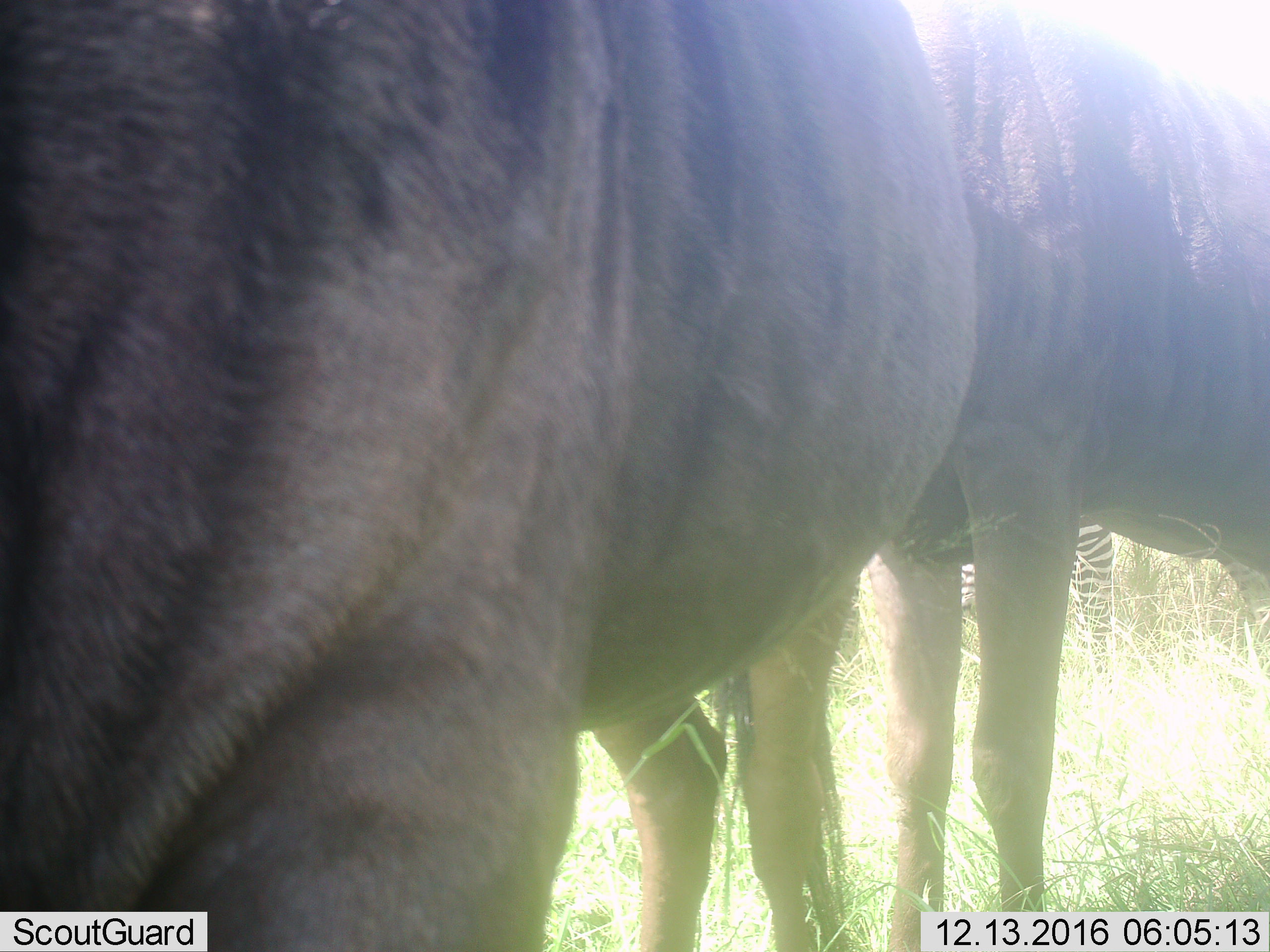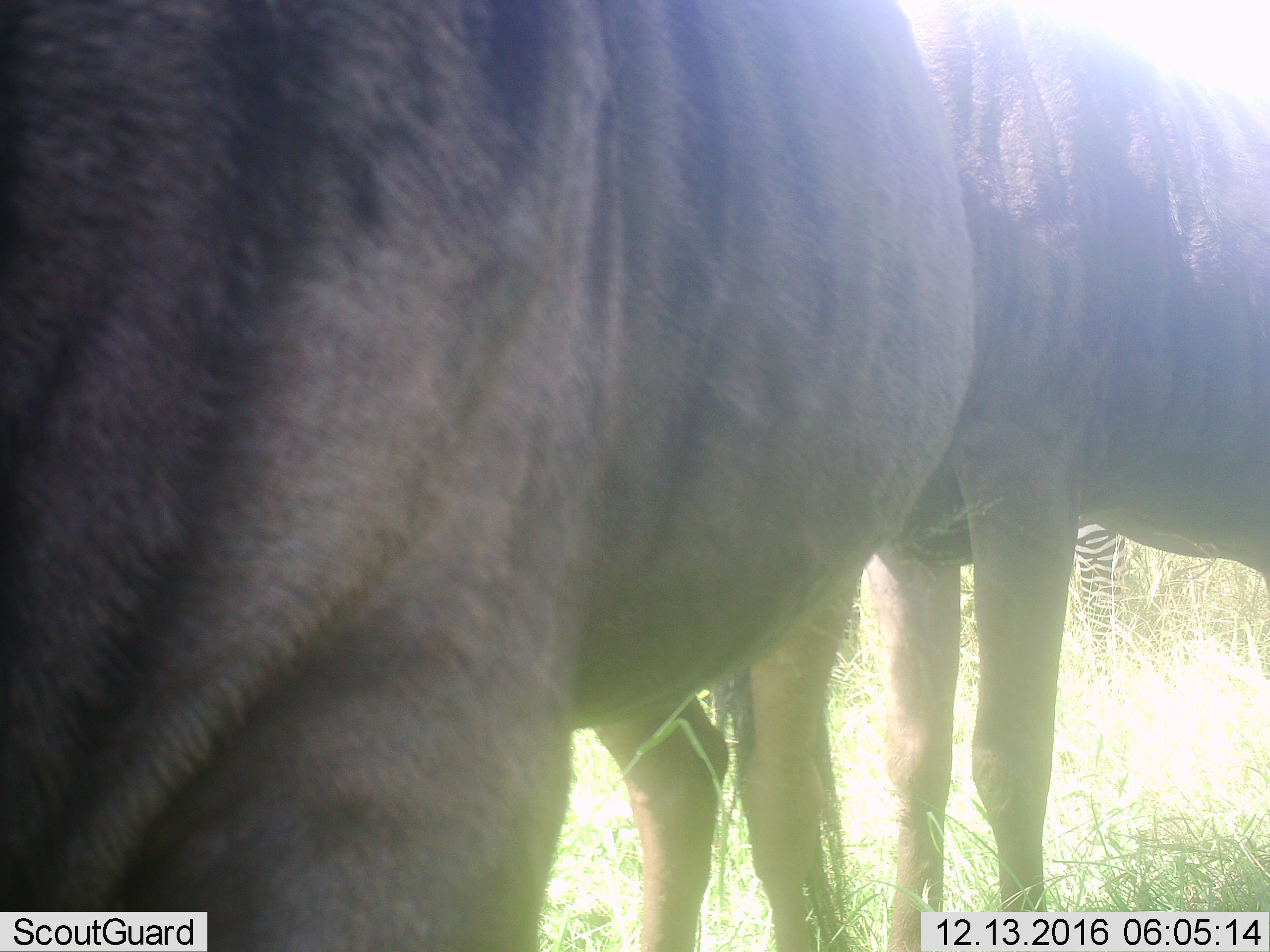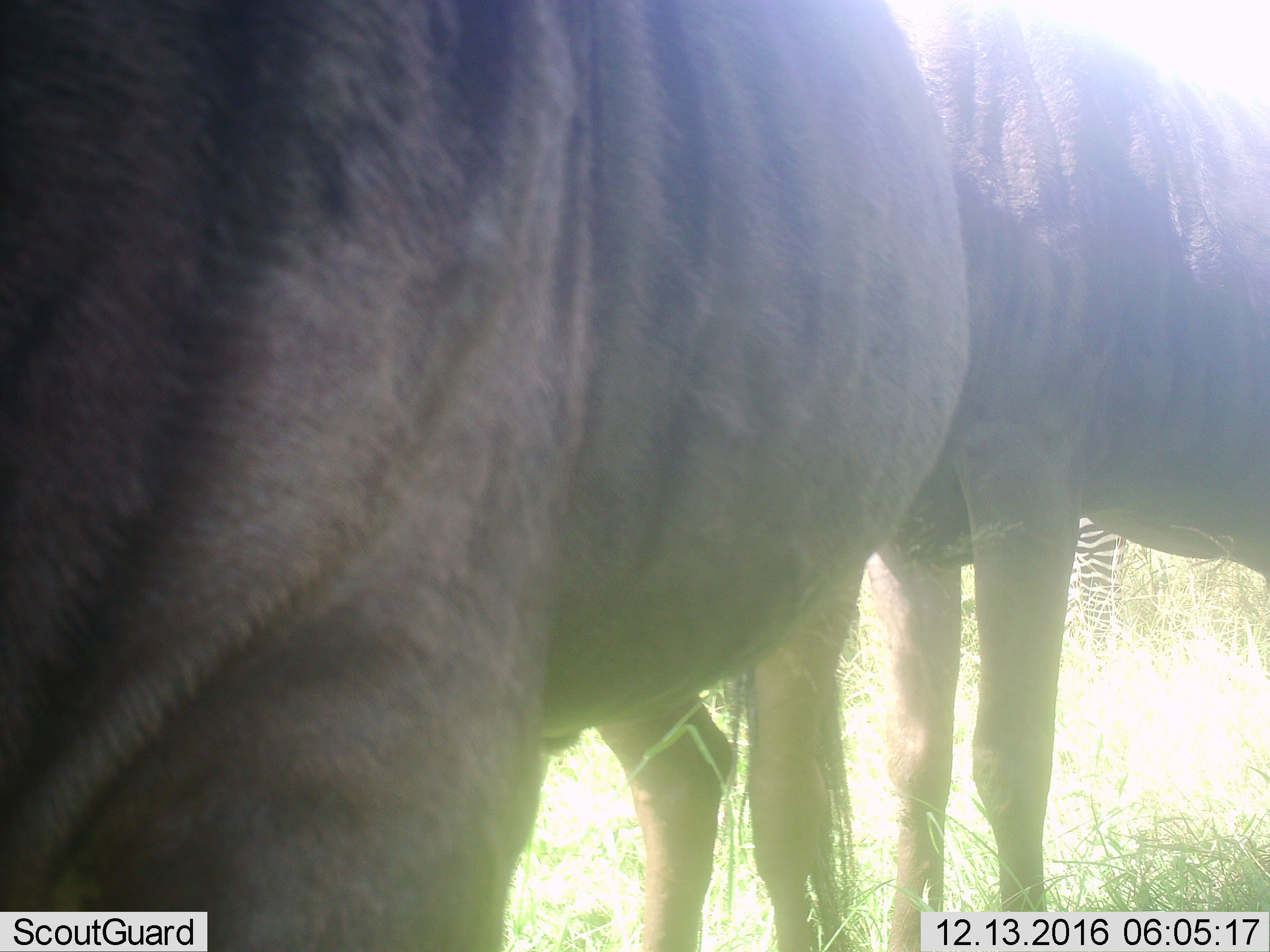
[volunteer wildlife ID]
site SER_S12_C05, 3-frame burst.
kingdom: Animalia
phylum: Chordata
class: Mammalia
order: Artiodactyla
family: Bovidae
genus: Connochaetes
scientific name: Connochaetes taurinus taurinus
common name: blue wildebeest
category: wildebeestblue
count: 2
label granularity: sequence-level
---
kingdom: Animalia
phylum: Chordata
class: Mammalia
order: Perissodactyla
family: Equidae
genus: Equus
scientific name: Equus quagga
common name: plains zebra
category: zebraplains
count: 1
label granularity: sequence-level